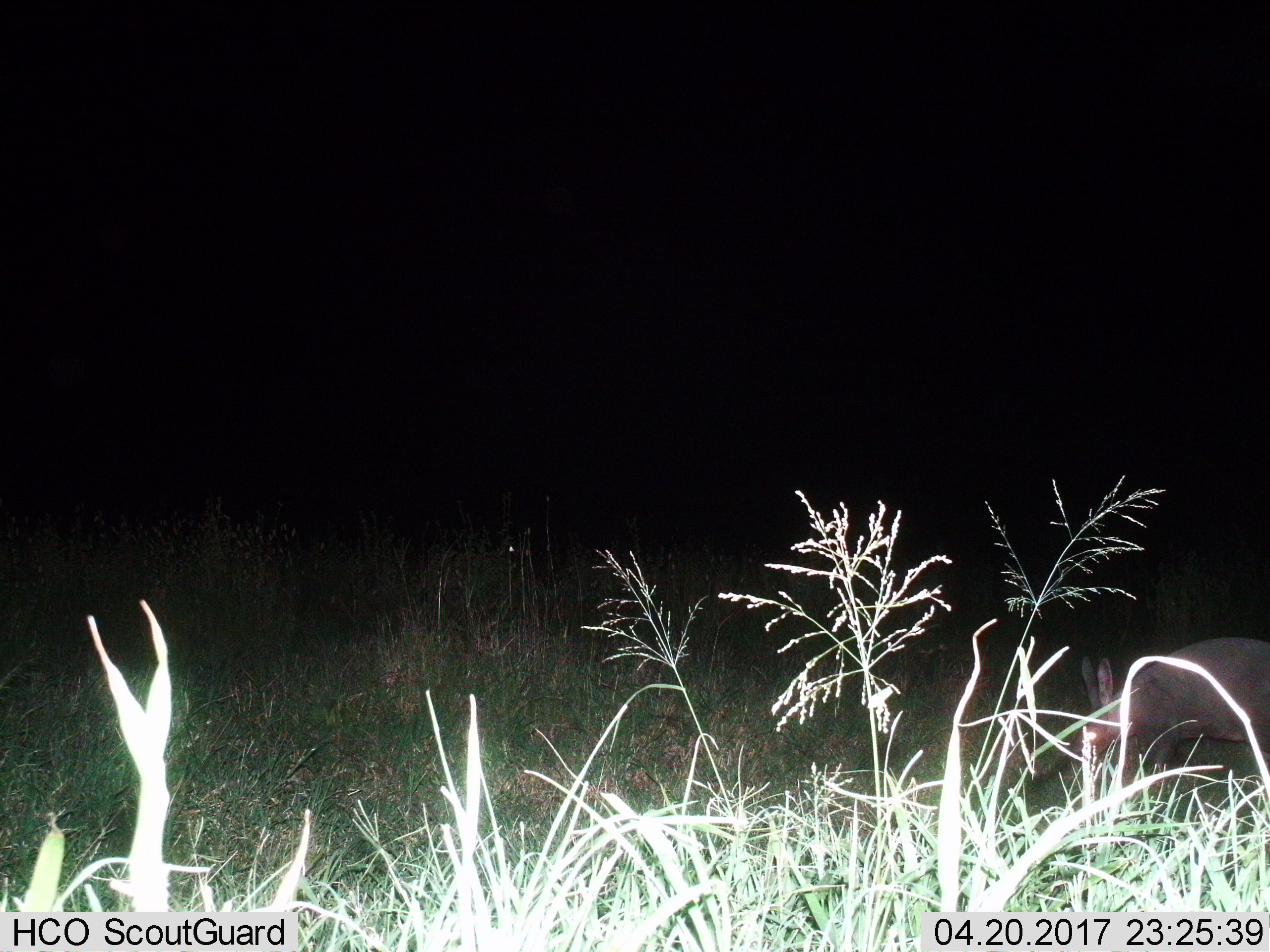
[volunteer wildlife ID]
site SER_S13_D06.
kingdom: Animalia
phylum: Chordata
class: Mammalia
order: Tubulidentata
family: Orycteropodidae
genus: Orycteropus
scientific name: Orycteropus afer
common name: aardvark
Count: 1.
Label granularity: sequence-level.